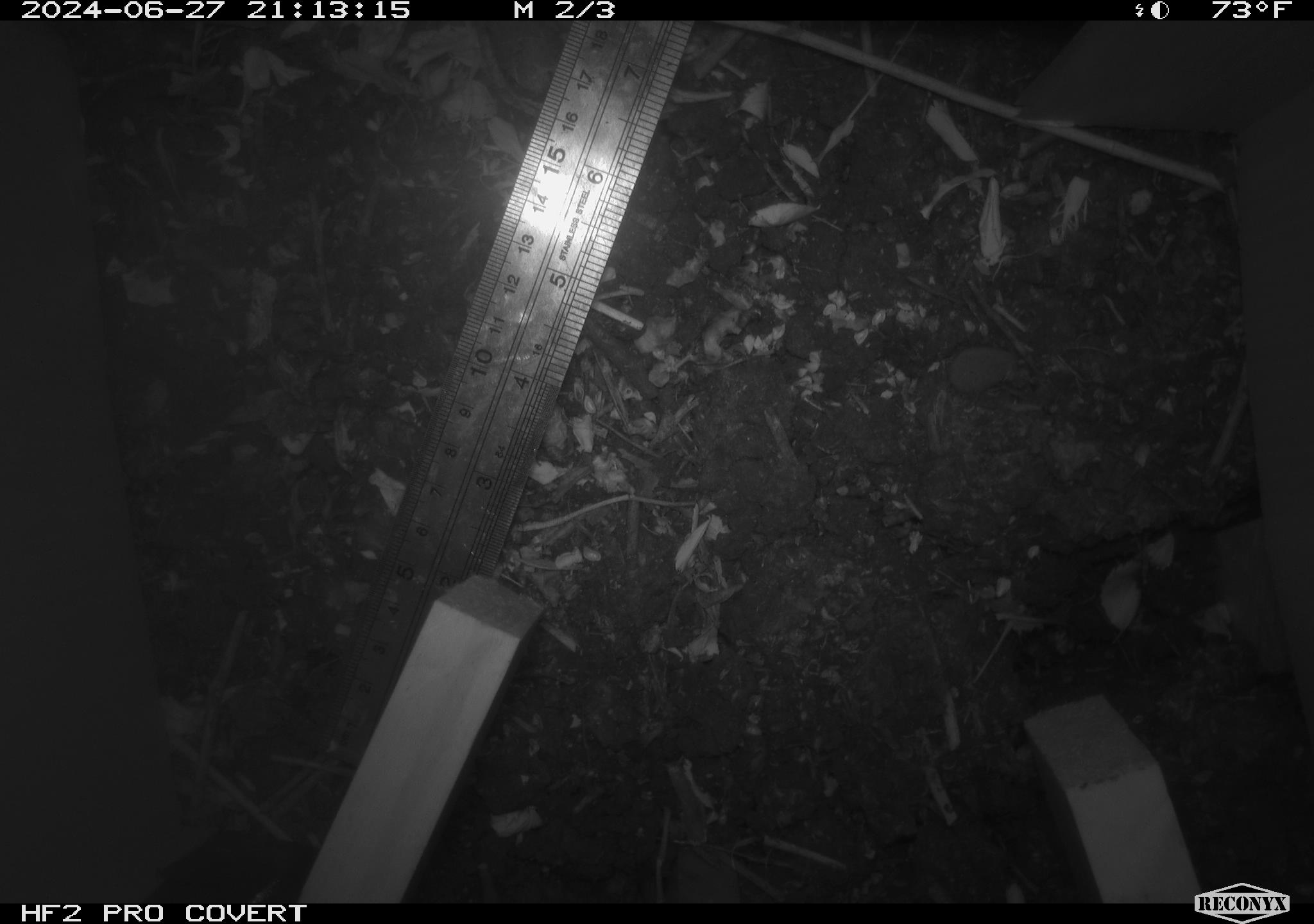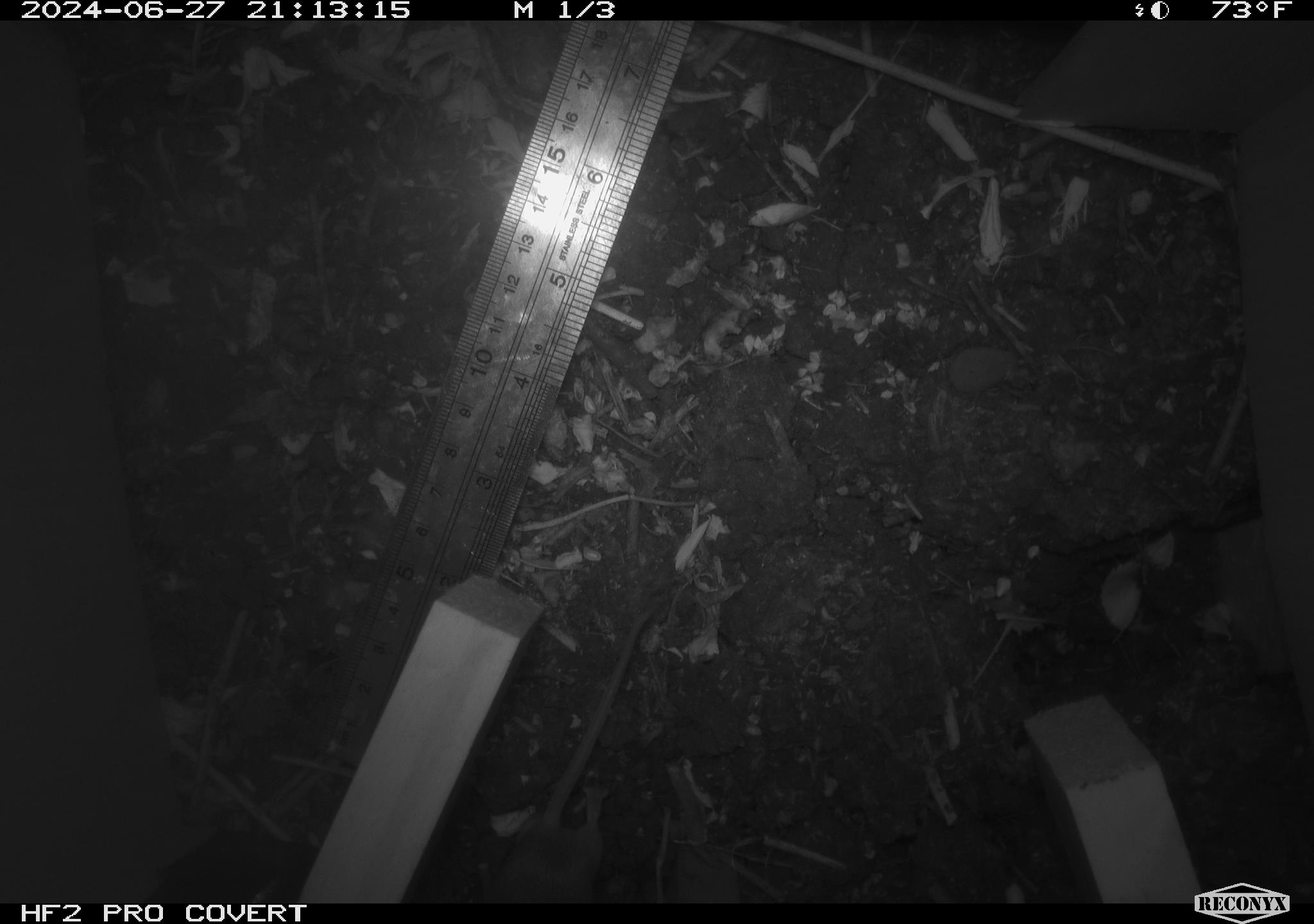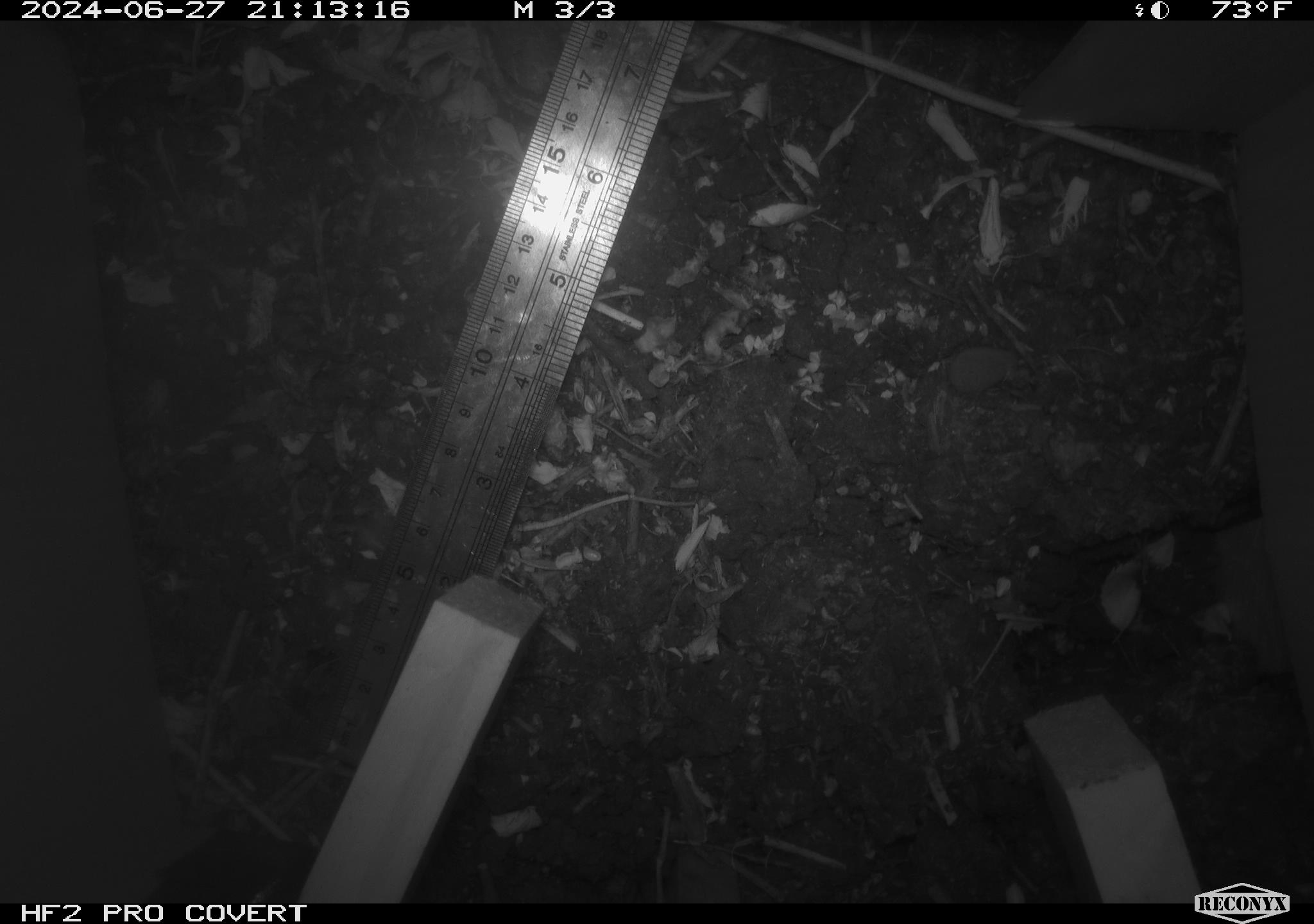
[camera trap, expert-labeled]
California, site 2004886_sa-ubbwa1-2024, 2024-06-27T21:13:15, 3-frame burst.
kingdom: Animalia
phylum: Chordata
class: Mammalia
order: Rodentia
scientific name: Rodentia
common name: mouse species